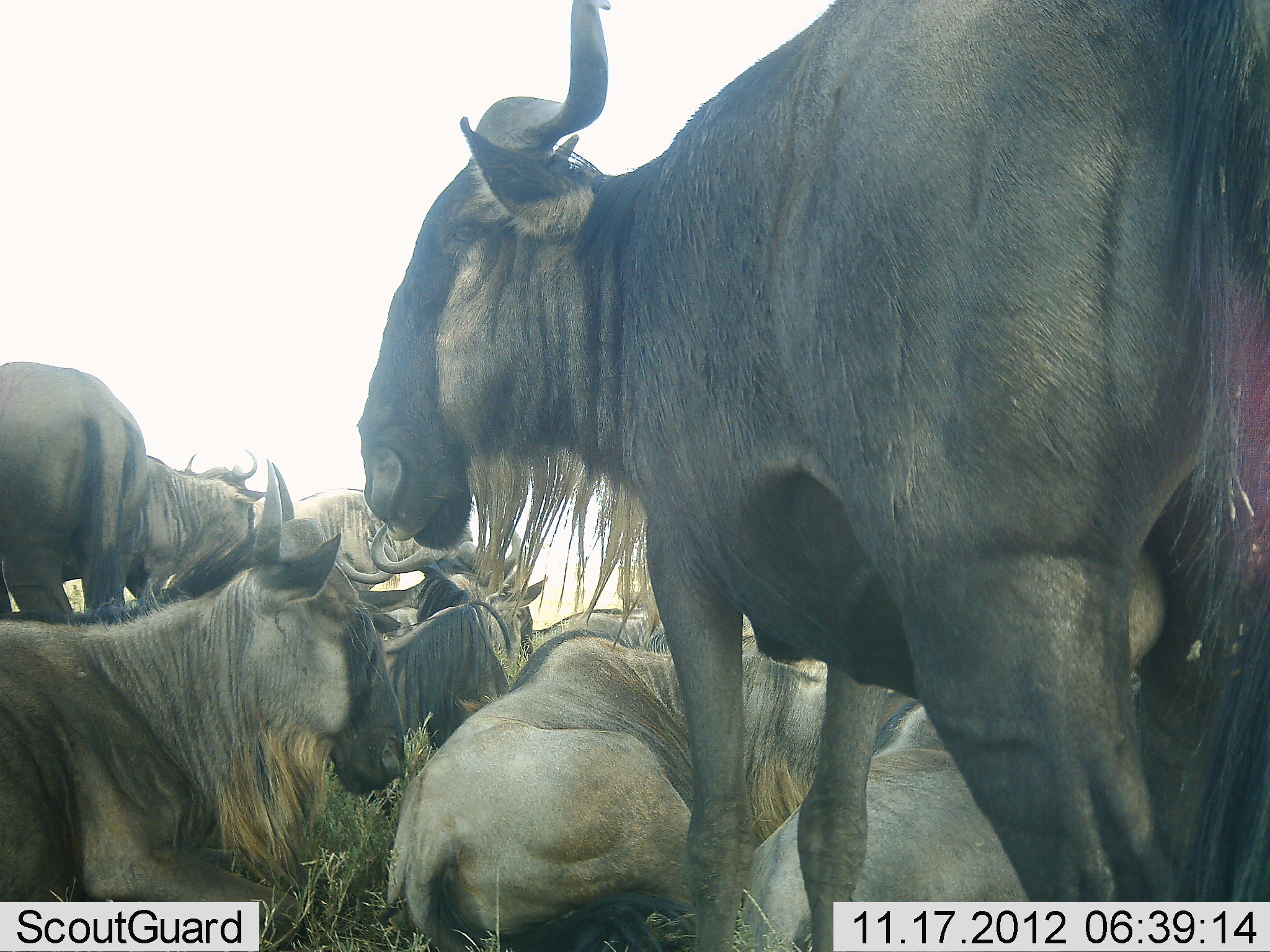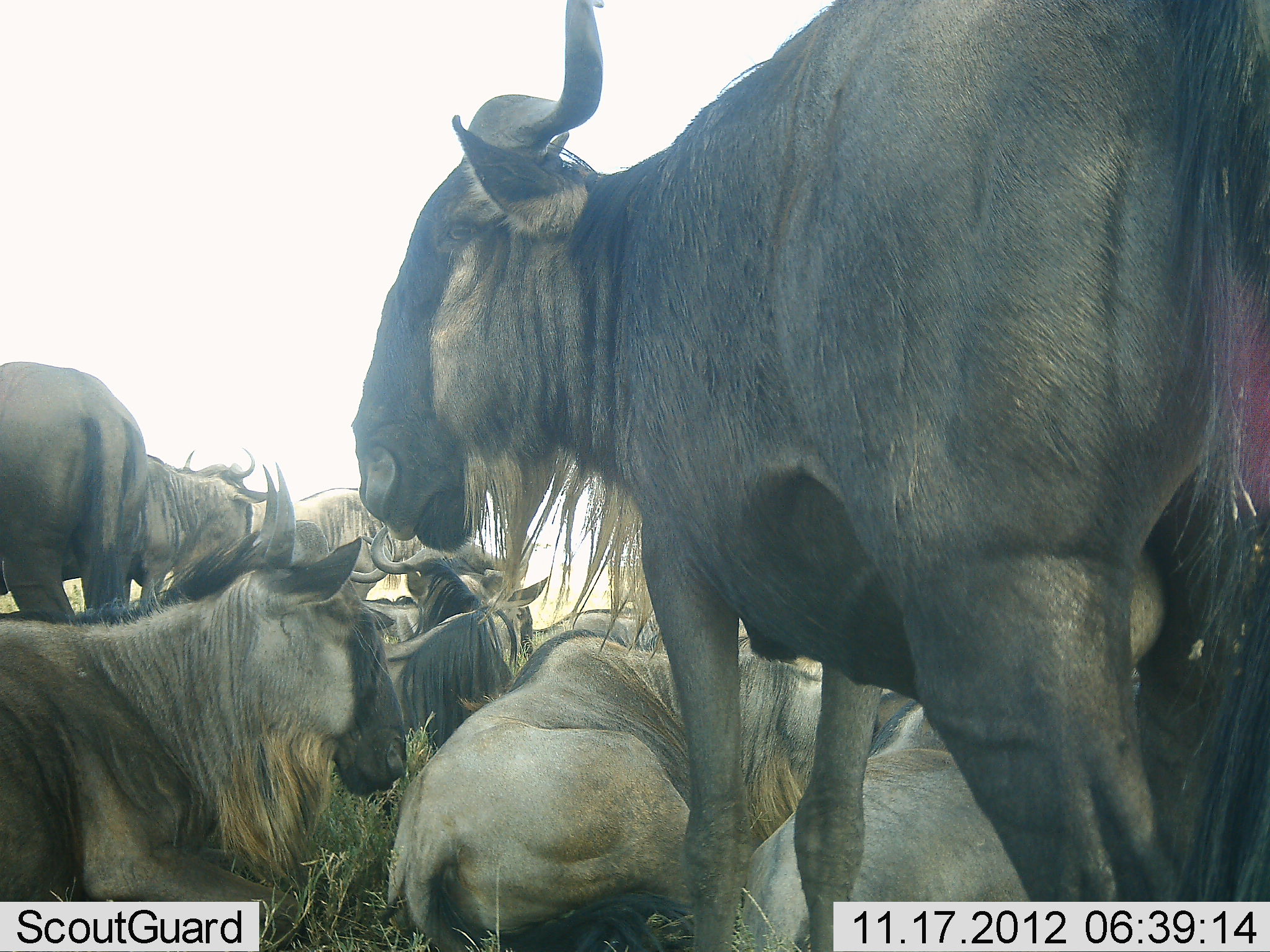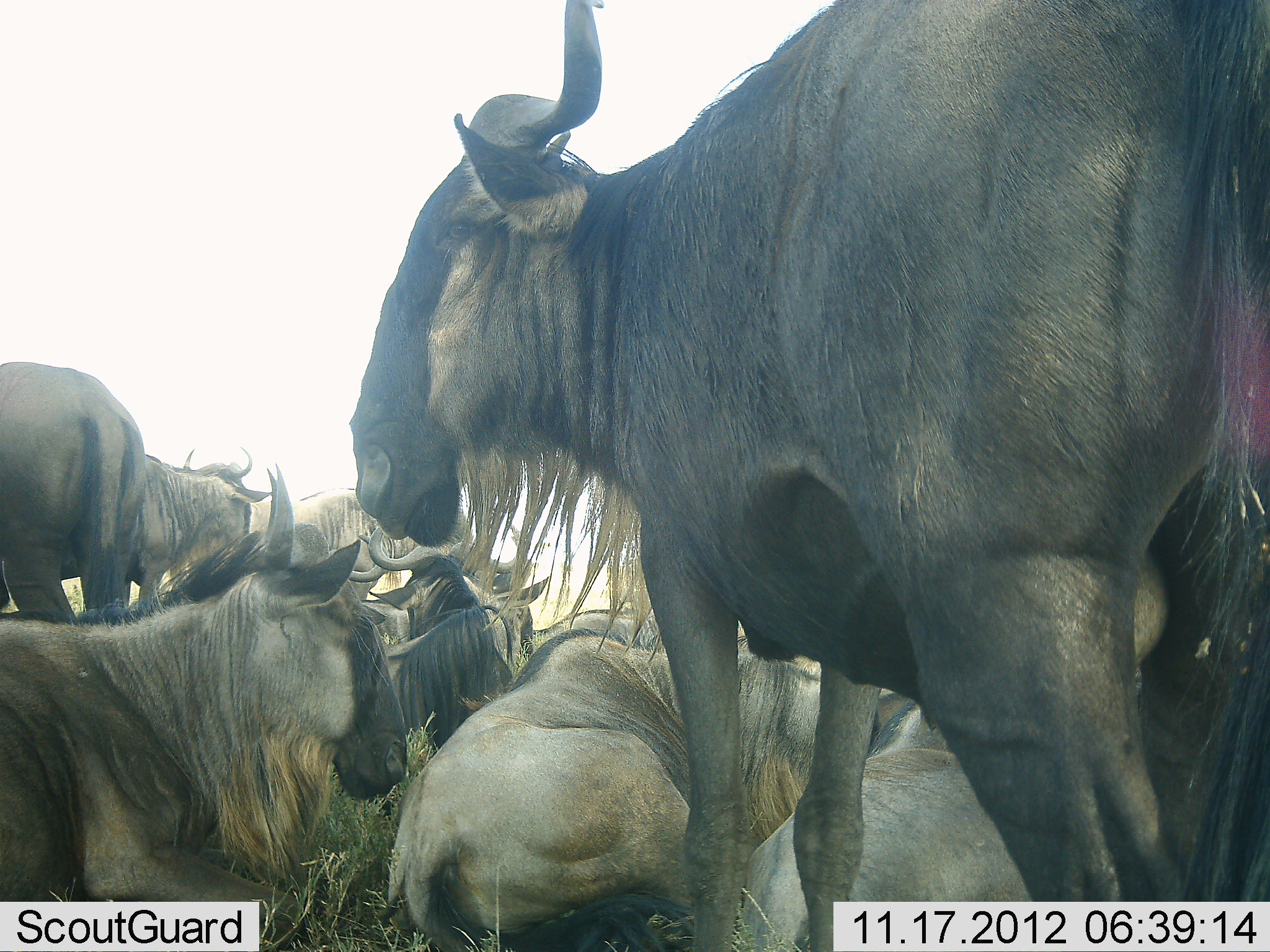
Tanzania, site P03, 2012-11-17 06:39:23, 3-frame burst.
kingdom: Animalia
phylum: Chordata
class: Mammalia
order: Artiodactyla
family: Bovidae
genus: Connochaetes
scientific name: Connochaetes taurinus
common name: blue wildebeest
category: wildebeest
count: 7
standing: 70%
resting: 100%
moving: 0%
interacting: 10%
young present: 0%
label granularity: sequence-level